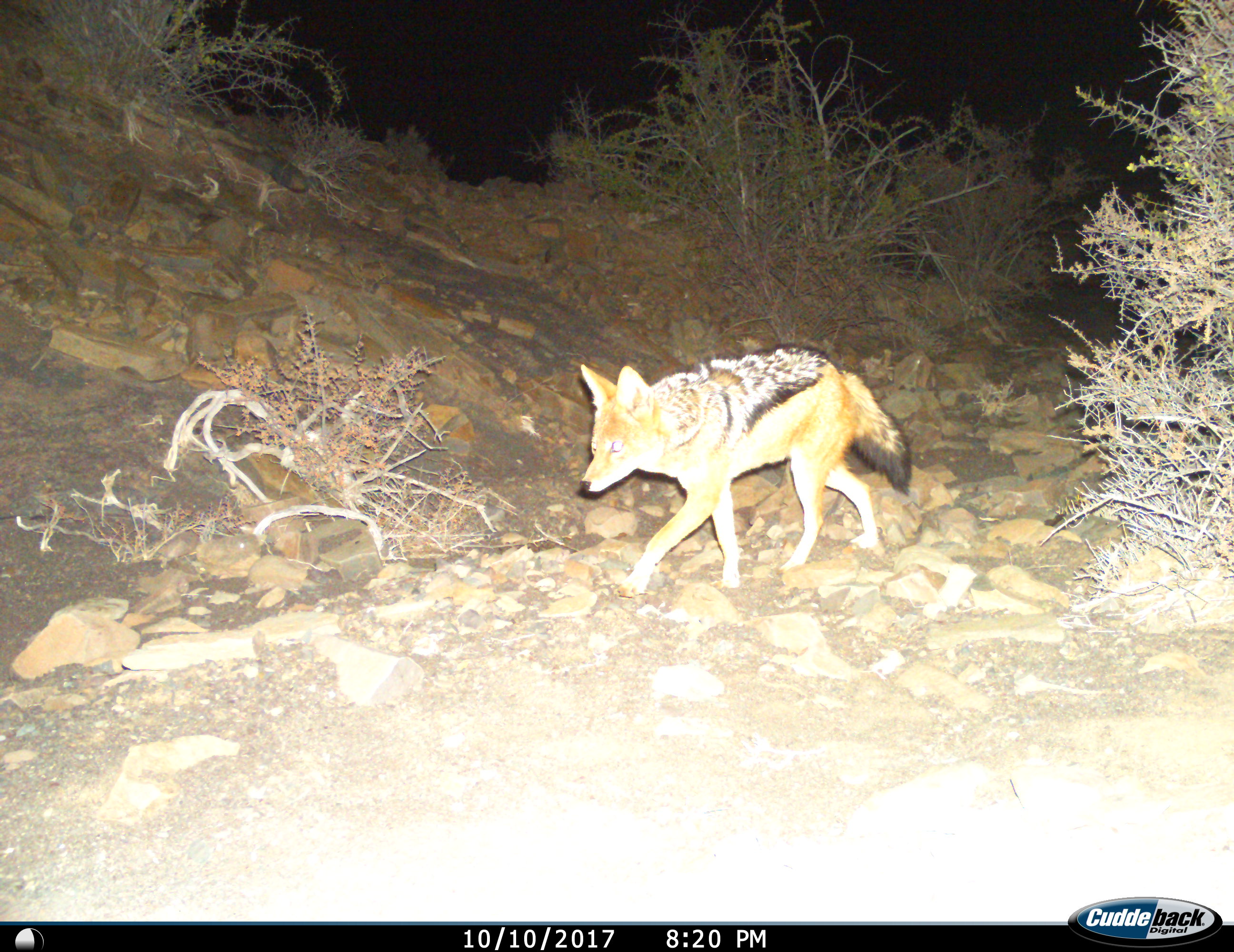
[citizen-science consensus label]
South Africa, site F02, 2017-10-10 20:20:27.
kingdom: Animalia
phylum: Chordata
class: Mammalia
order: Carnivora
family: Canidae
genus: Lupulella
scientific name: Lupulella mesomelas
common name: black-backed jackal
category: jackalblackbacked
Jackalblackbacked (black-backed jackal) (Lupulella mesomelas), count 1. Behavior (volunteer vote fractions): standing 10%, resting 0%, moving 100%, interacting 0%. Young present (vote fraction): 0%. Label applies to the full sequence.